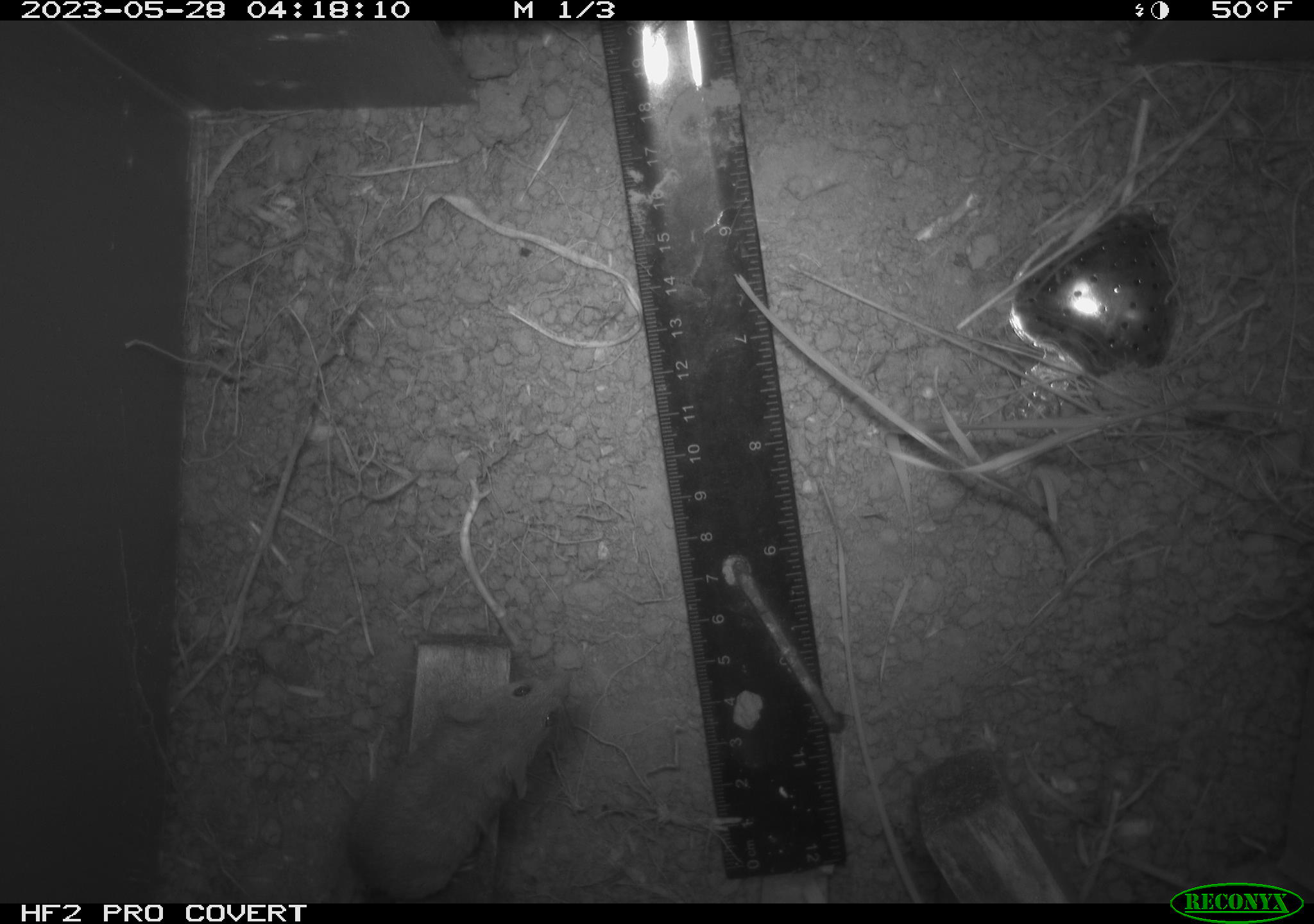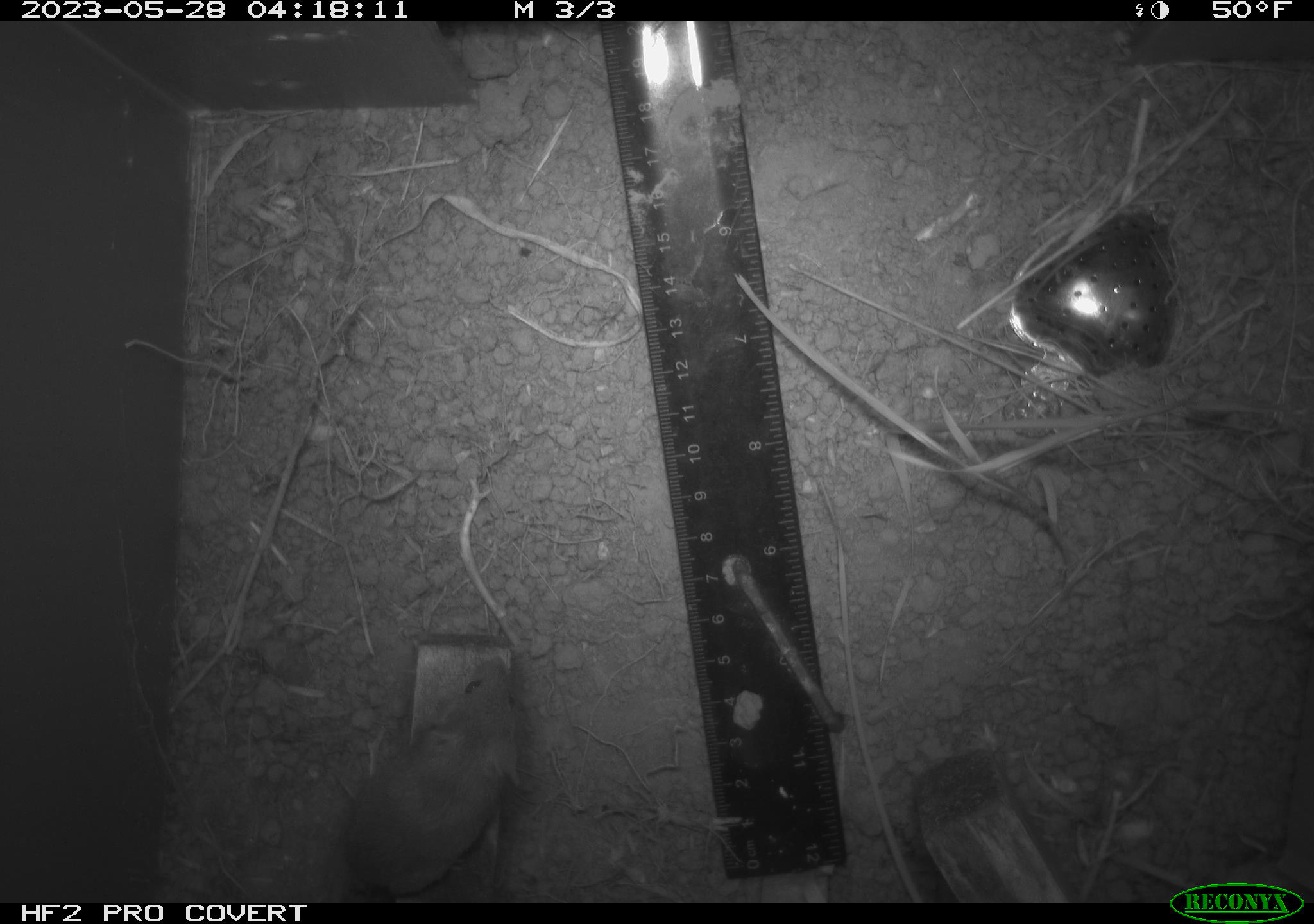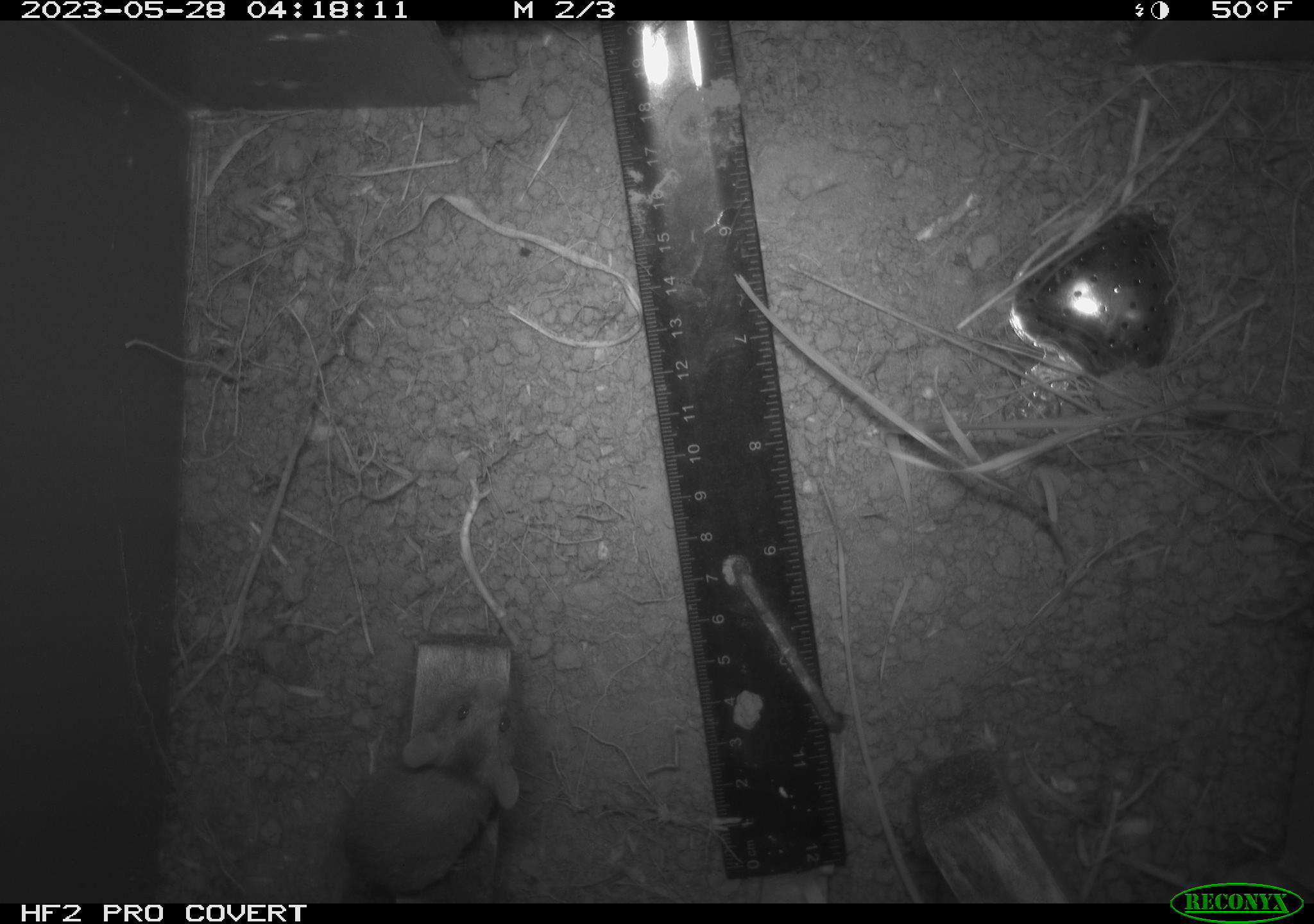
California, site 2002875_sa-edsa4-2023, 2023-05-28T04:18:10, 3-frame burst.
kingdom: Animalia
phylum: Chordata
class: Mammalia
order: Rodentia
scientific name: Rodentia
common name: mouse species